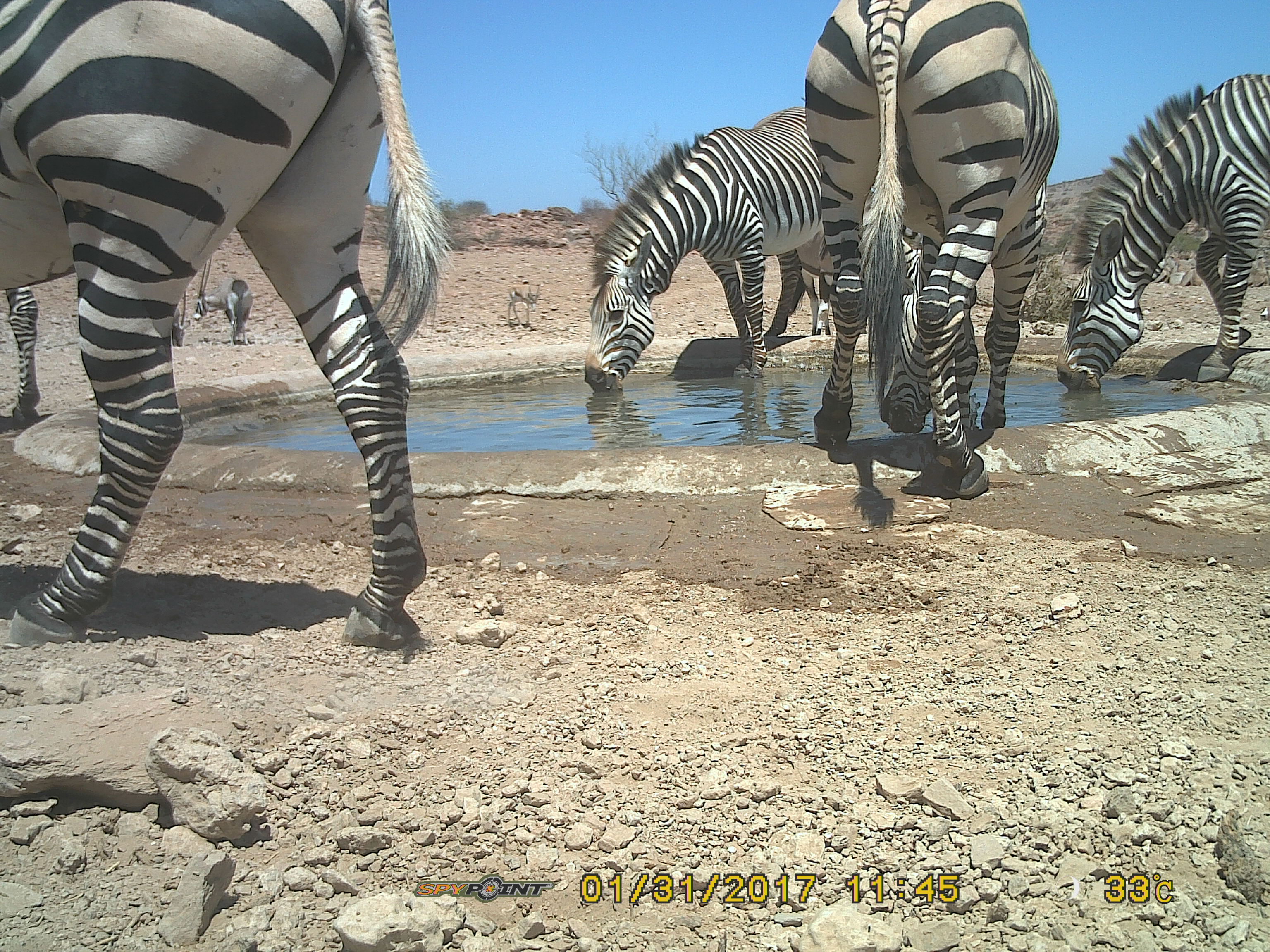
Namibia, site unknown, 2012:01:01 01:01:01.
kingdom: Animalia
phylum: Chordata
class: Mammalia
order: Perissodactyla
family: Equidae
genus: Equus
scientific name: Equus zebra hartmannae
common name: hartmann's mountain zebra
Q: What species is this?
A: Equus zebra hartmannae (hartmann's mountain zebra).